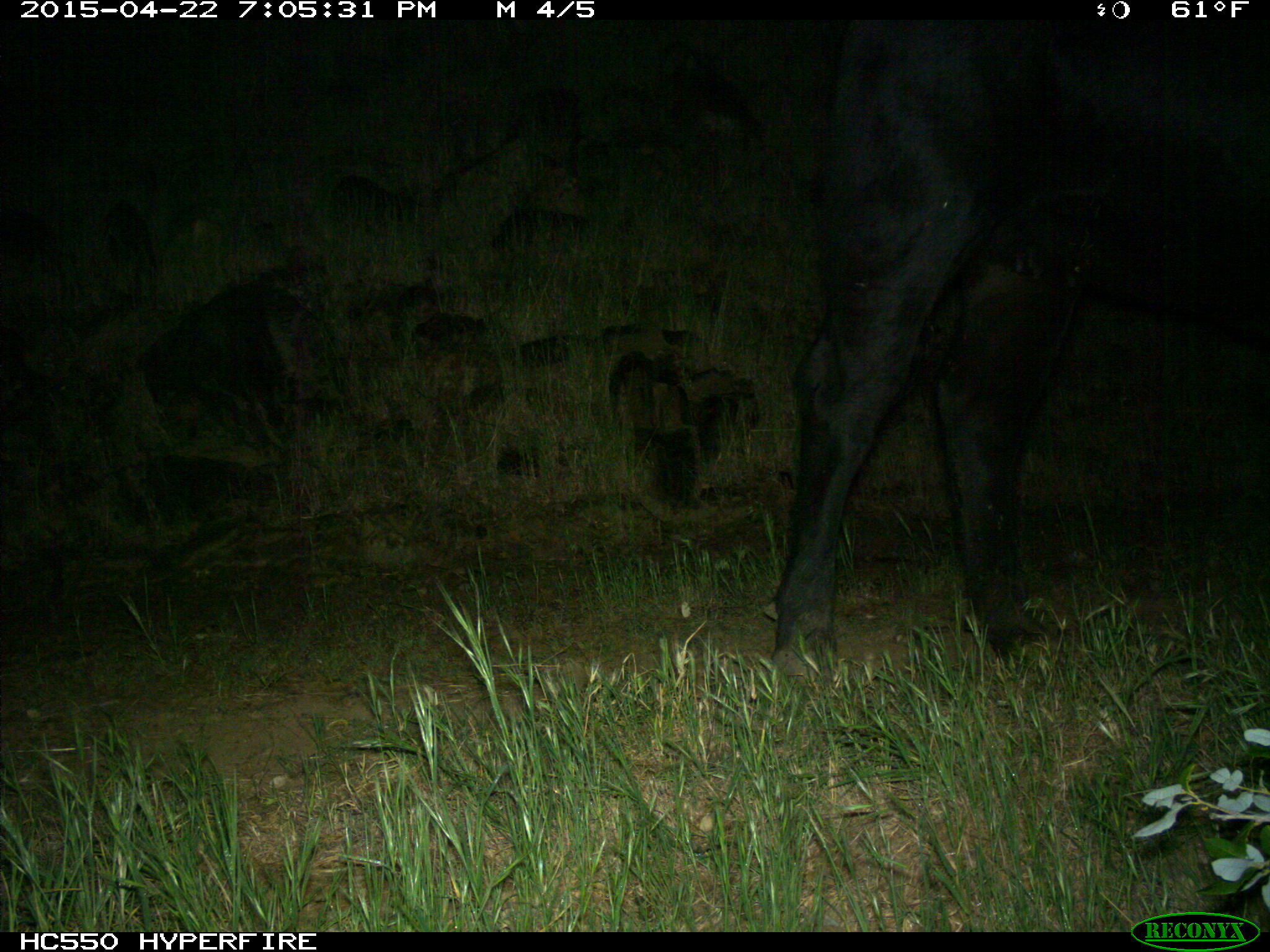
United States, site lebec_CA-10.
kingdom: Animalia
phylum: Chordata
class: Mammalia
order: Artiodactyla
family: Bovidae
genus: Bos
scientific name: Bos taurus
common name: domestic cow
Bos taurus (domestic cow).